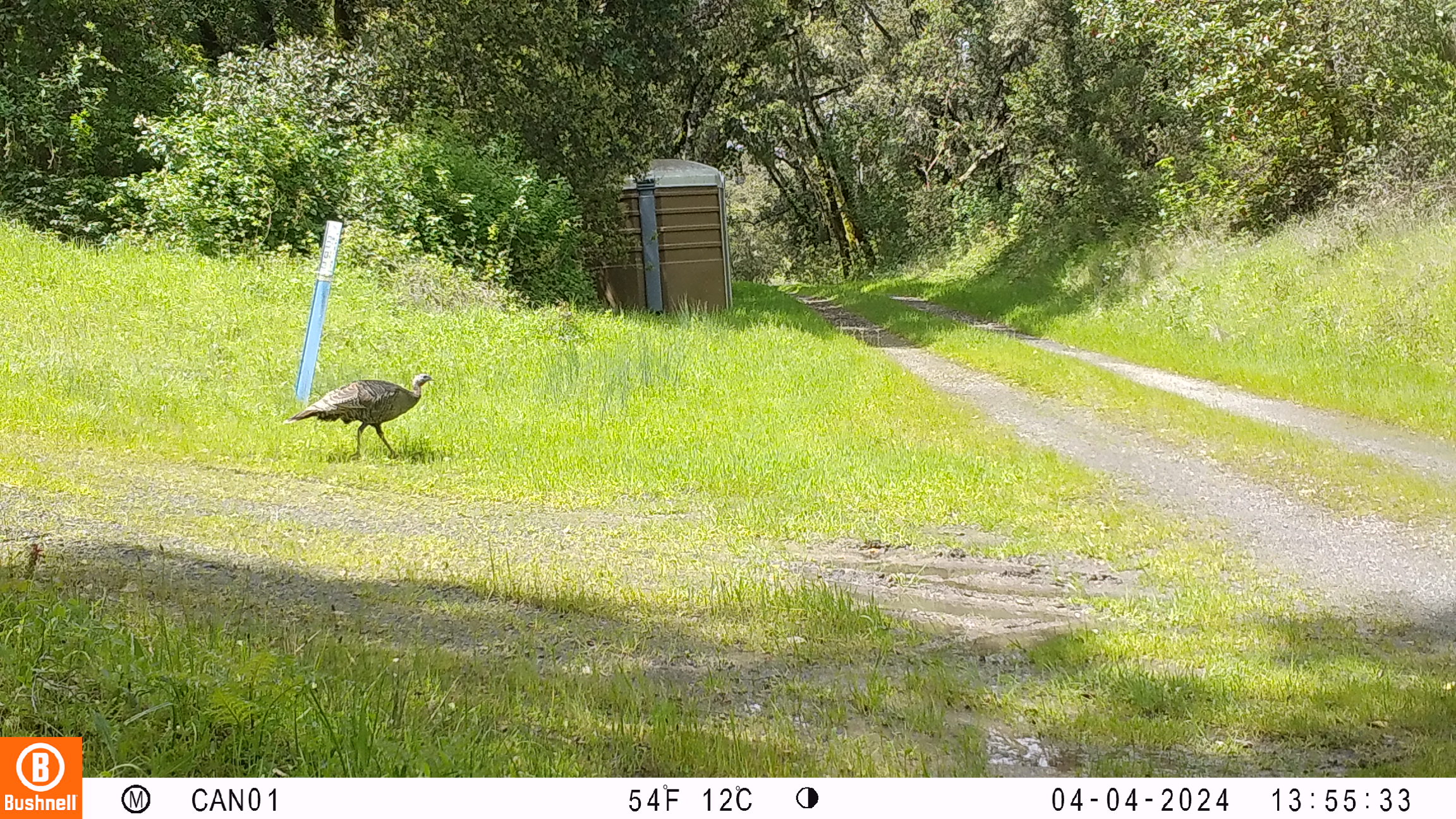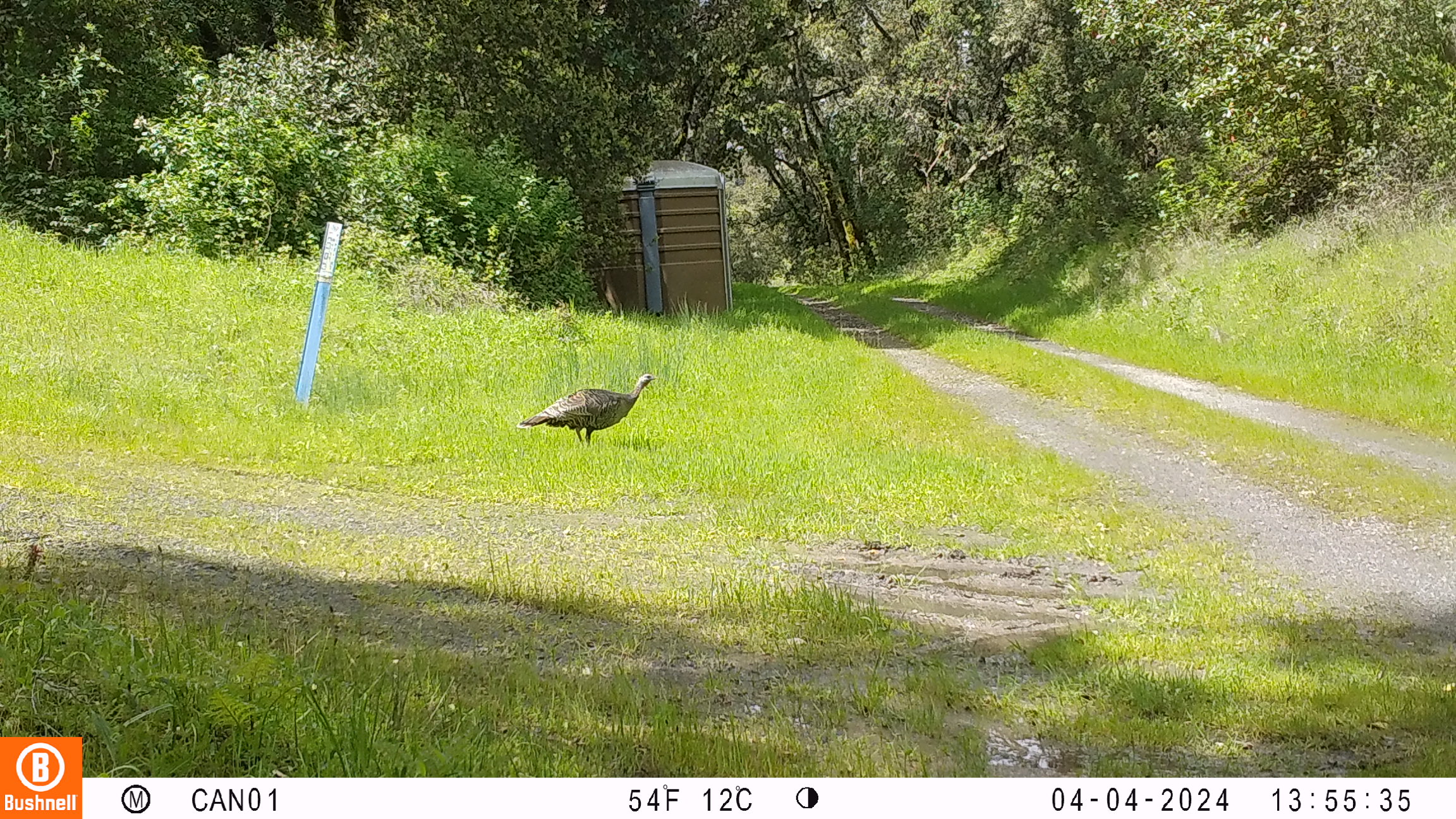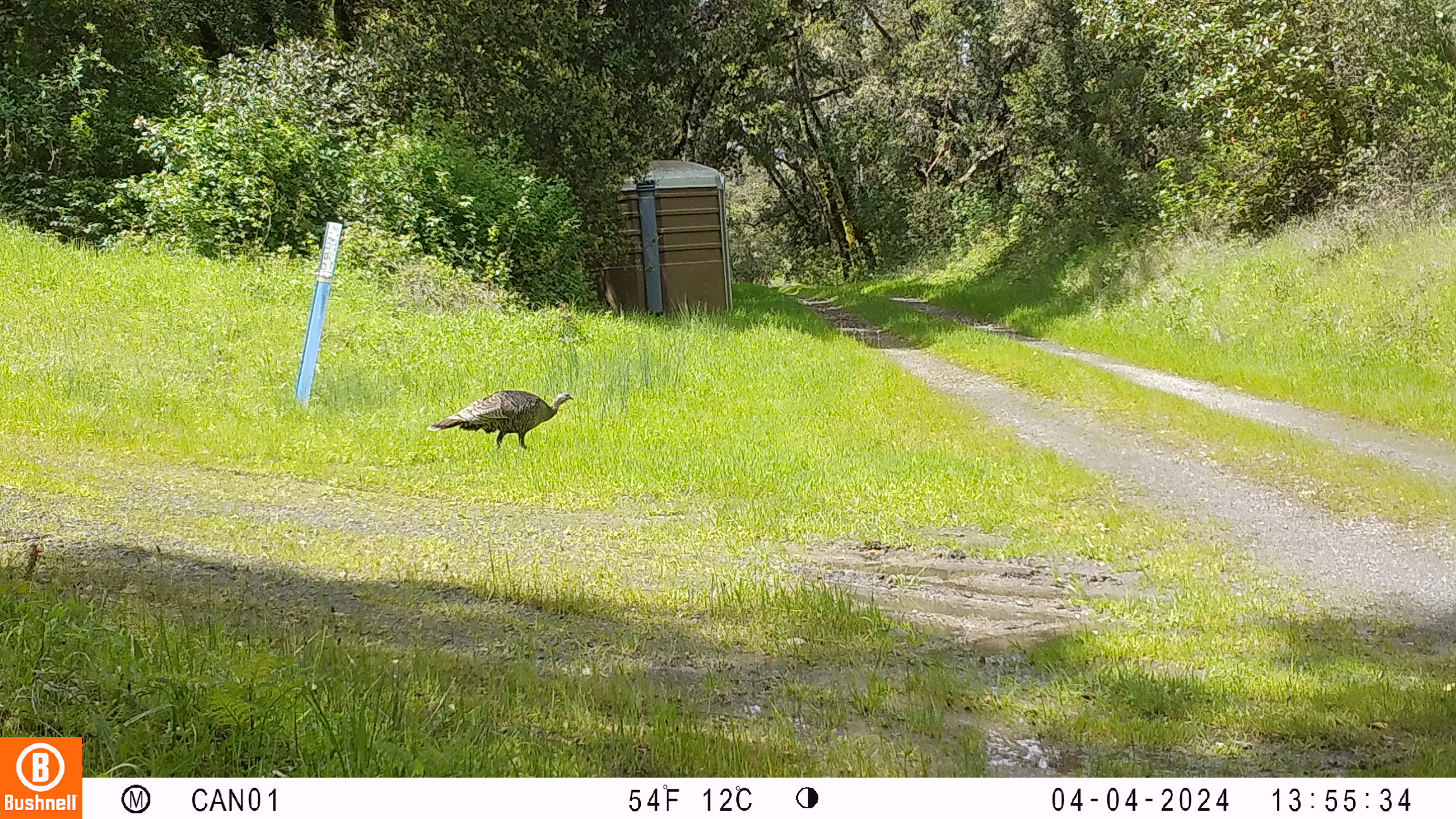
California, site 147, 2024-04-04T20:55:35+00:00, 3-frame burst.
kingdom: Animalia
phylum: Chordata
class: Aves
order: Galliformes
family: Phasianidae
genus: Meleagris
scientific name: Meleagris gallopavo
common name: turkey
Turkey (Meleagris gallopavo).